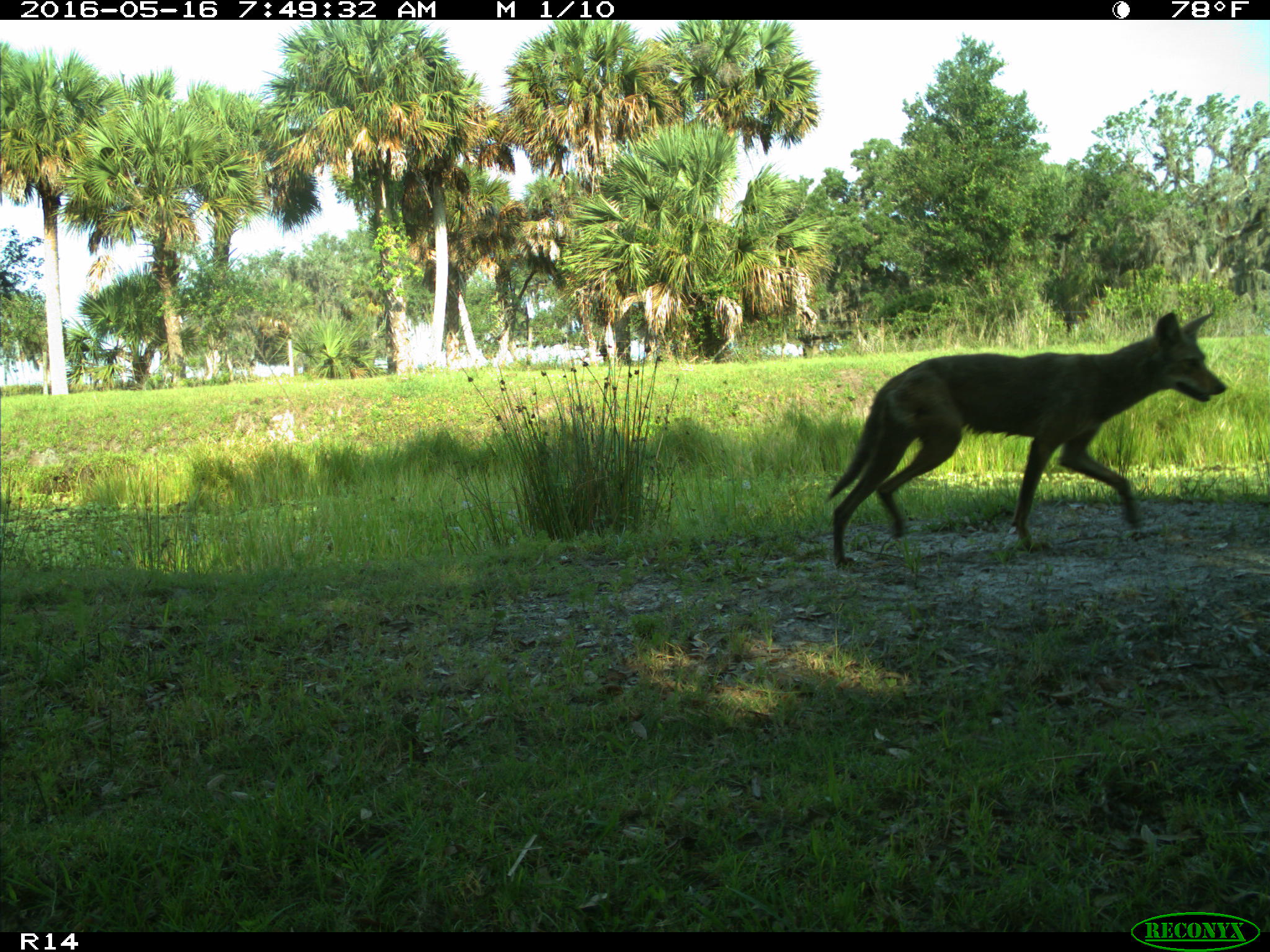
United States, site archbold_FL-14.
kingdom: Animalia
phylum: Chordata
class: Mammalia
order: Carnivora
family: Canidae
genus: Canis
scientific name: Canis latrans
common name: coyote